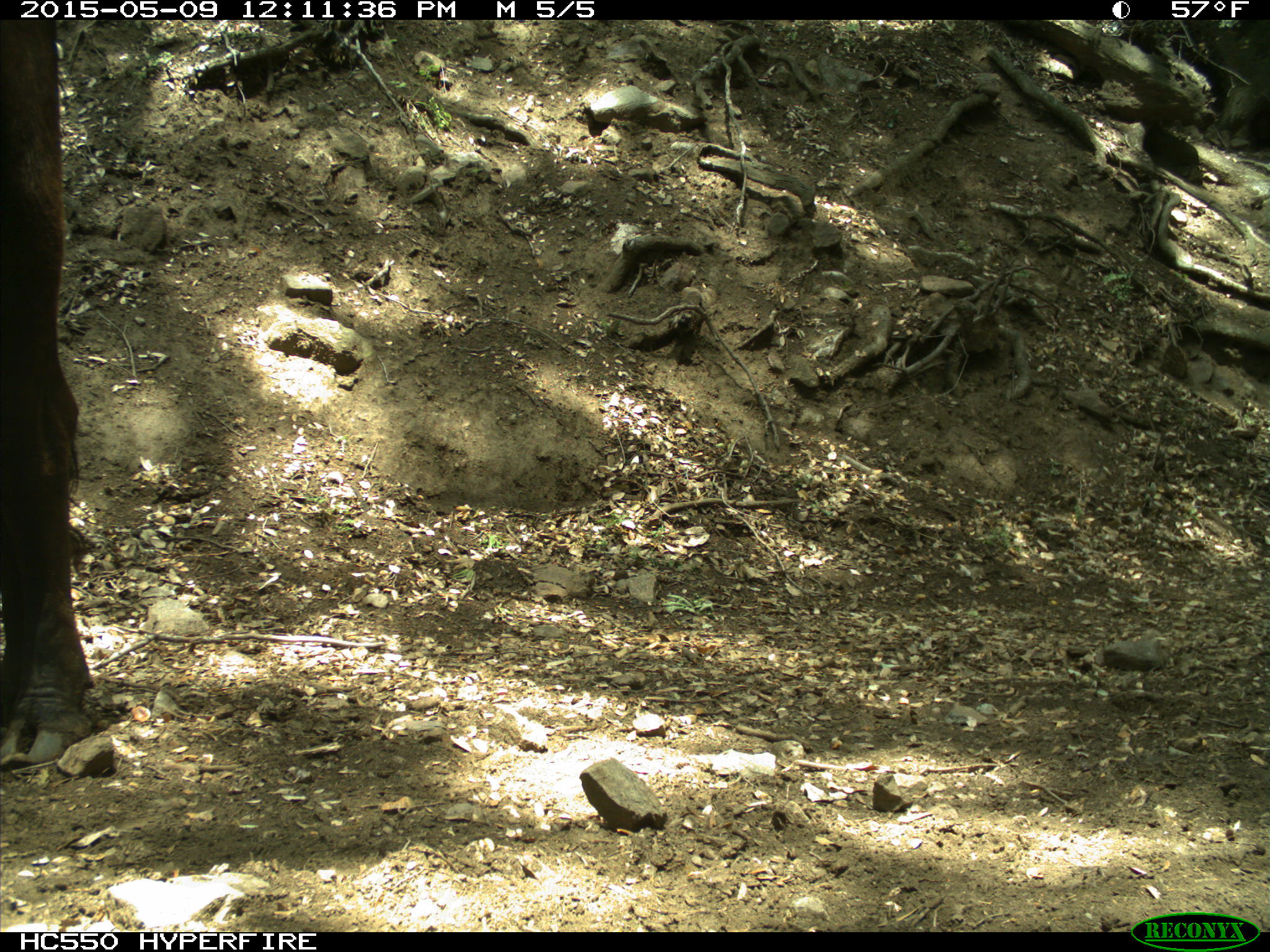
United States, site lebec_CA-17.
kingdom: Animalia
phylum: Chordata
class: Mammalia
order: Artiodactyla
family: Bovidae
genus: Bos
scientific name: Bos taurus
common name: domestic cow